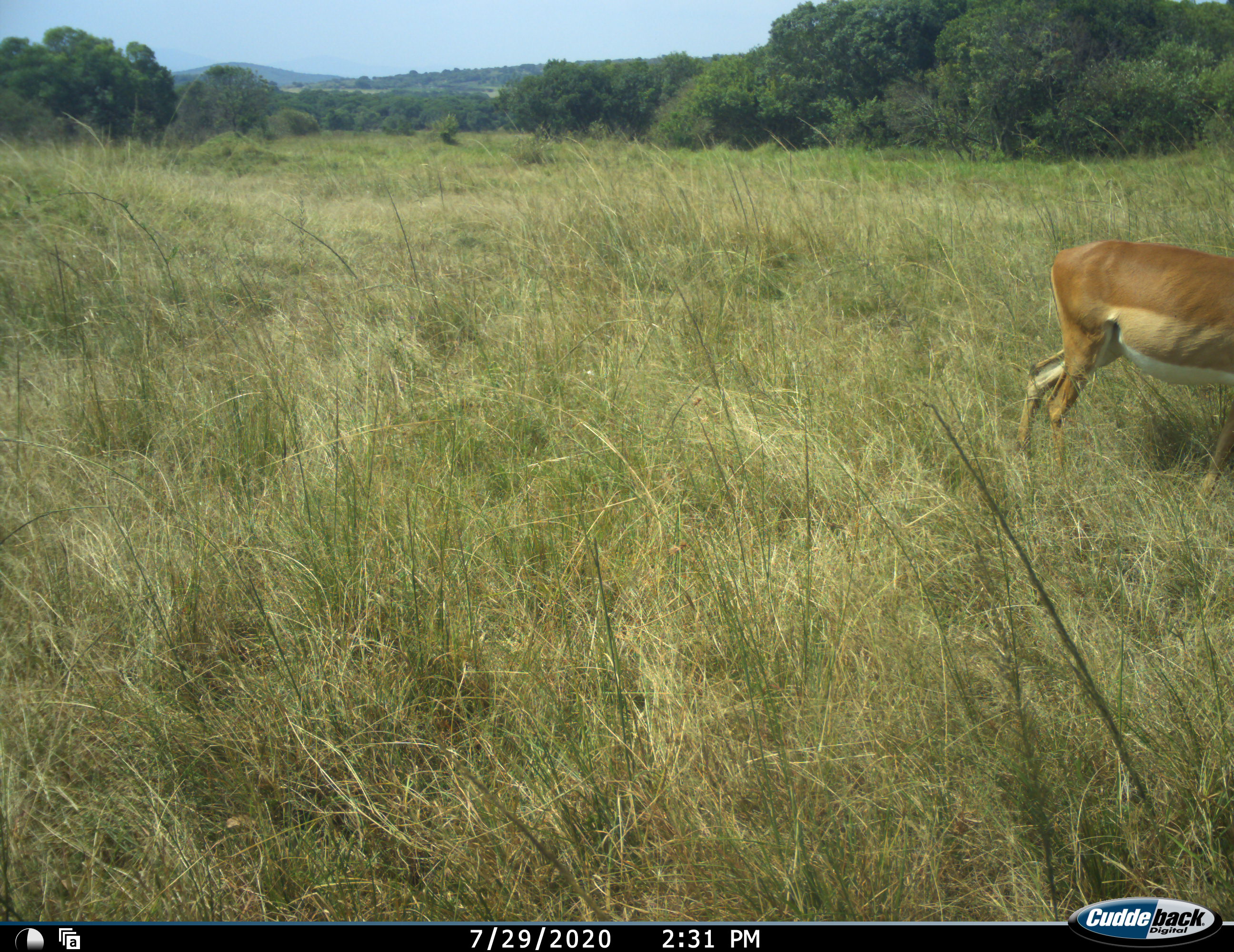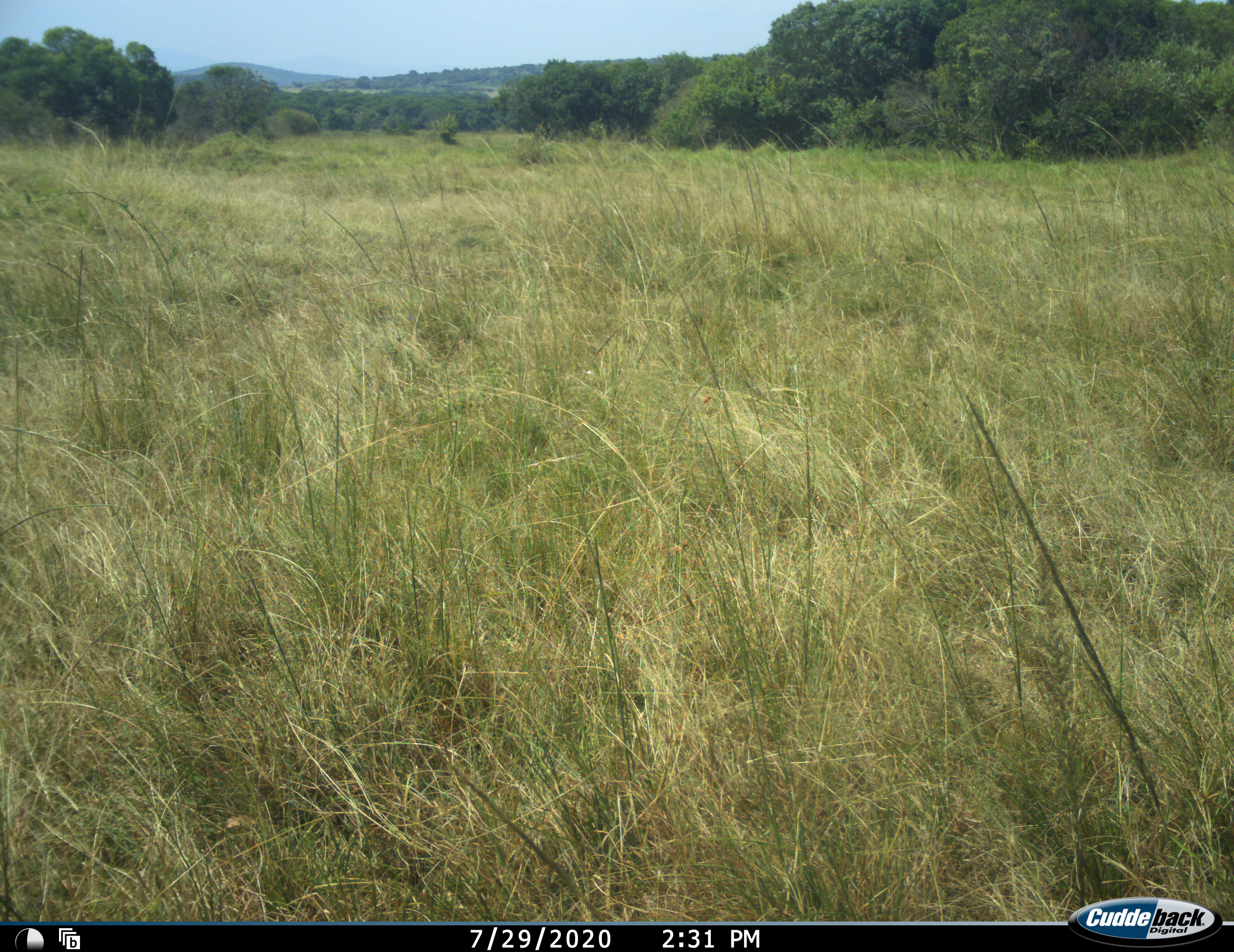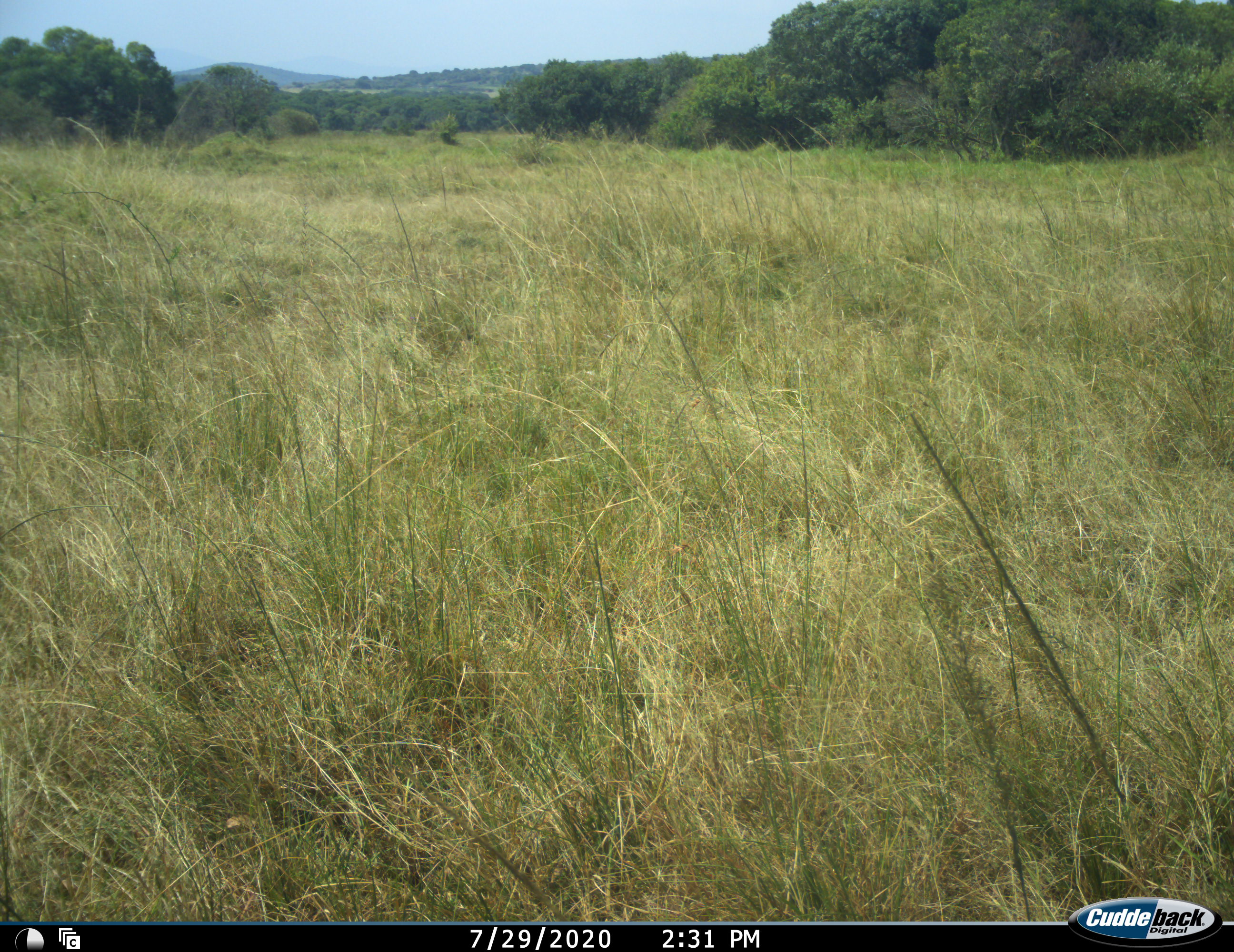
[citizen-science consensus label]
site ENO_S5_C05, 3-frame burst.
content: unidentified animal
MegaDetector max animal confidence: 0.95